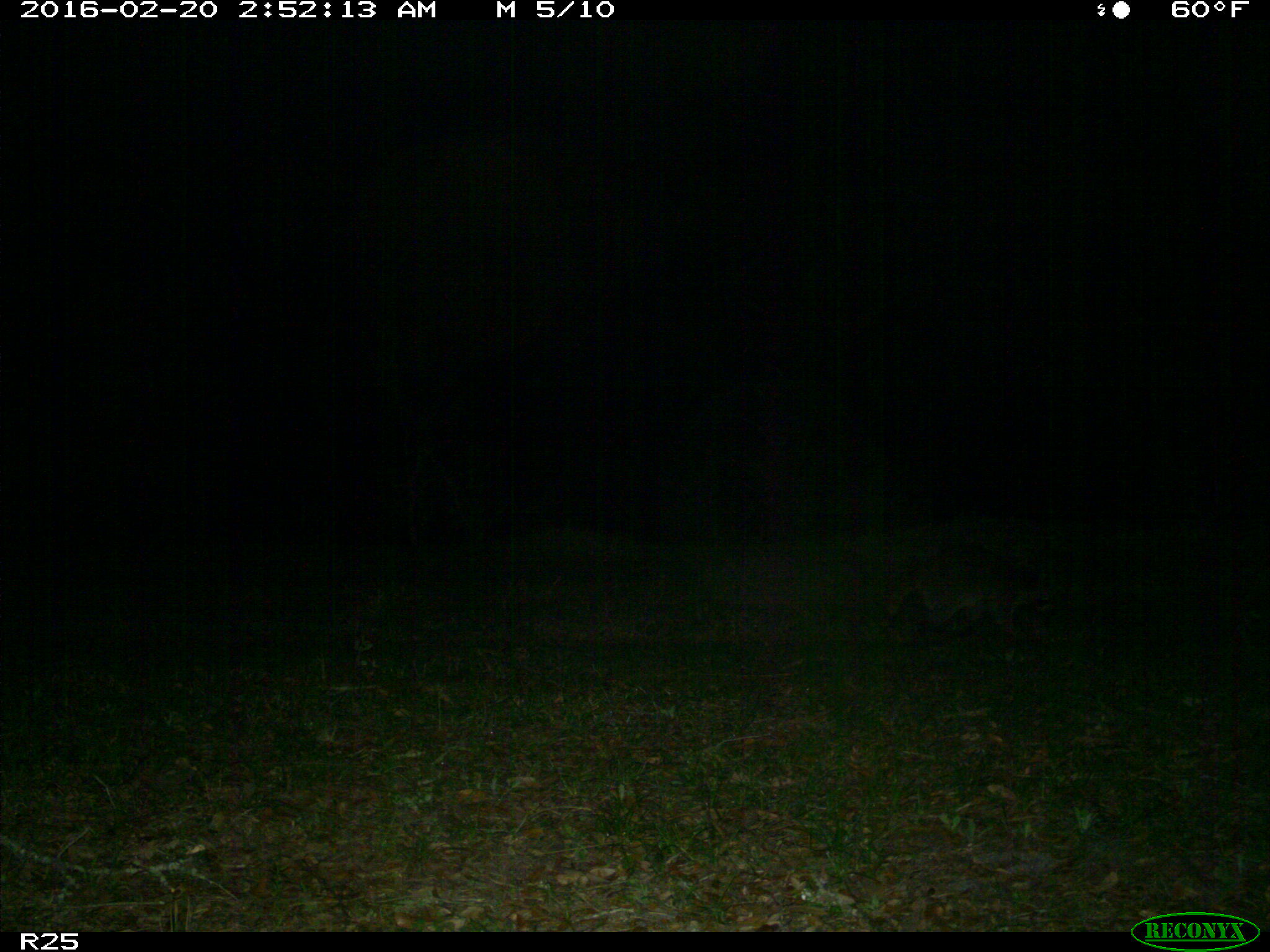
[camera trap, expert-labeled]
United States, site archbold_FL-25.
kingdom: Animalia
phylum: Chordata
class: Mammalia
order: Carnivora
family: Procyonidae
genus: Procyon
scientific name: Procyon lotor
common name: common raccoon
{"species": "Procyon lotor (common raccoon)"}